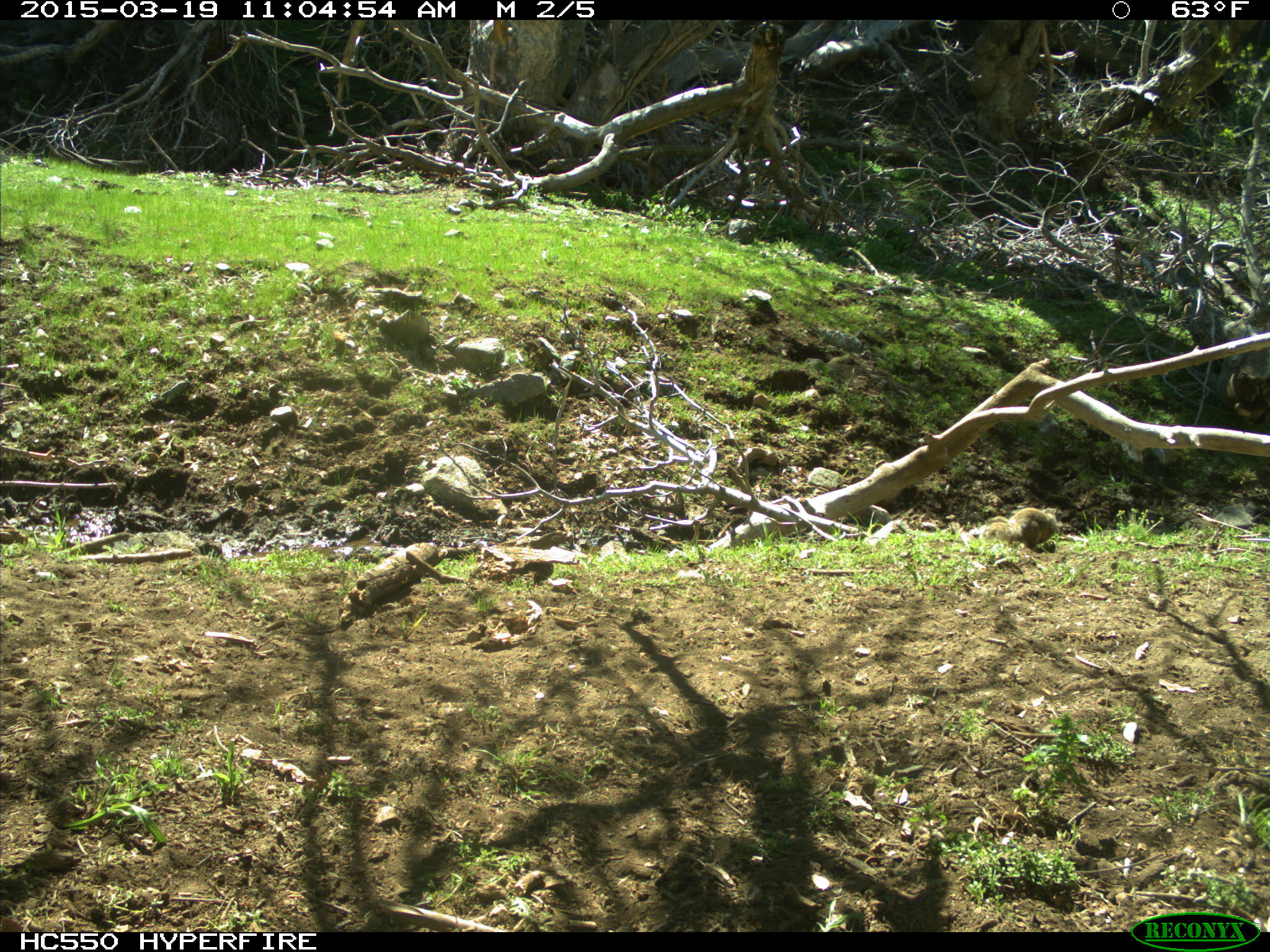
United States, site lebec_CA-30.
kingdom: Animalia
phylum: Chordata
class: Mammalia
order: Rodentia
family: Sciuridae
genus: Otospermophilus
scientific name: Otospermophilus beecheyi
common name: california ground squirrel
Otospermophilus beecheyi (california ground squirrel).